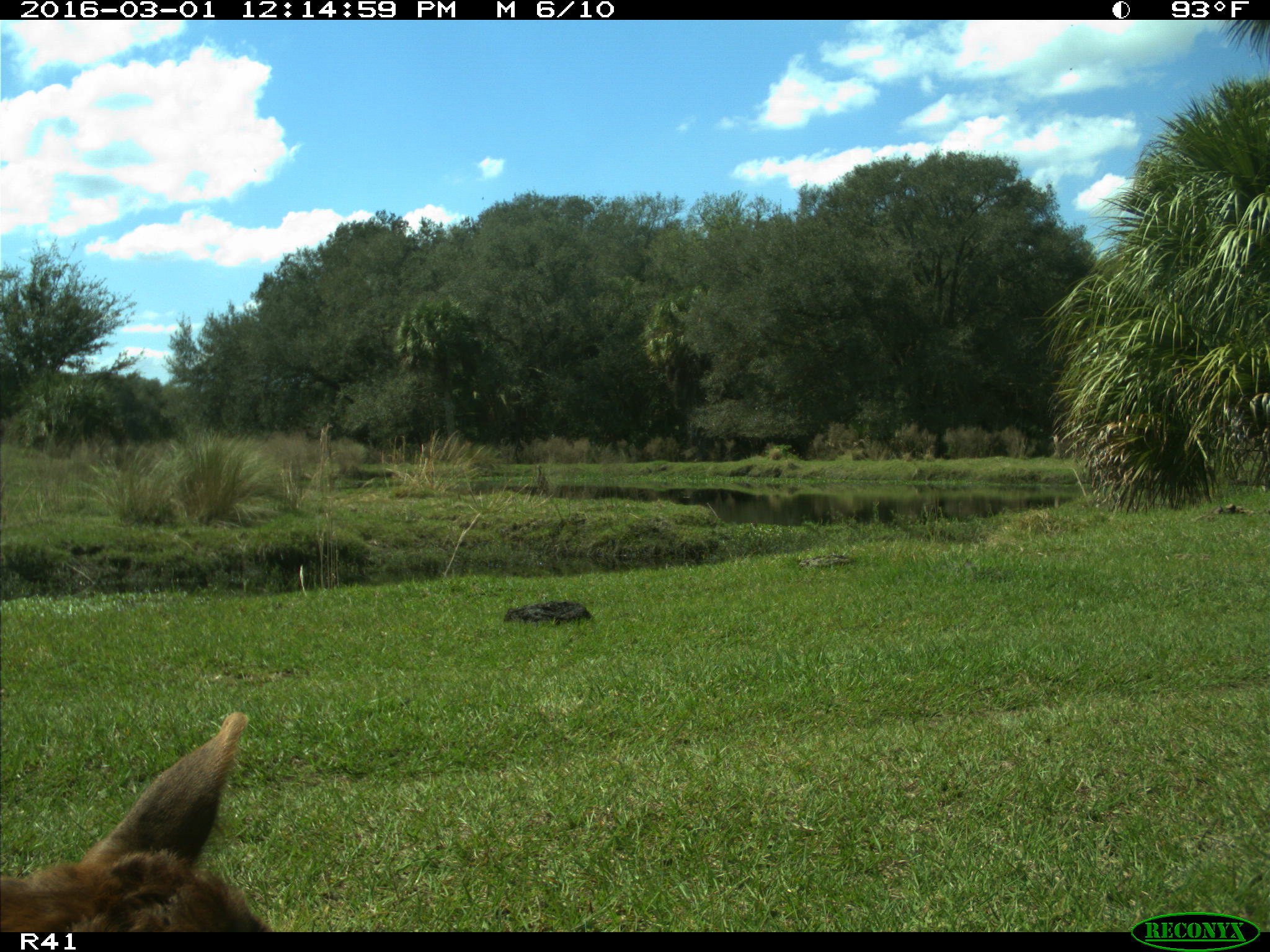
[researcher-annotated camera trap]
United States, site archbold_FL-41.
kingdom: Animalia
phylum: Chordata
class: Mammalia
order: Artiodactyla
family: Bovidae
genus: Bos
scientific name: Bos taurus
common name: domestic cow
Bos taurus (domestic cow).